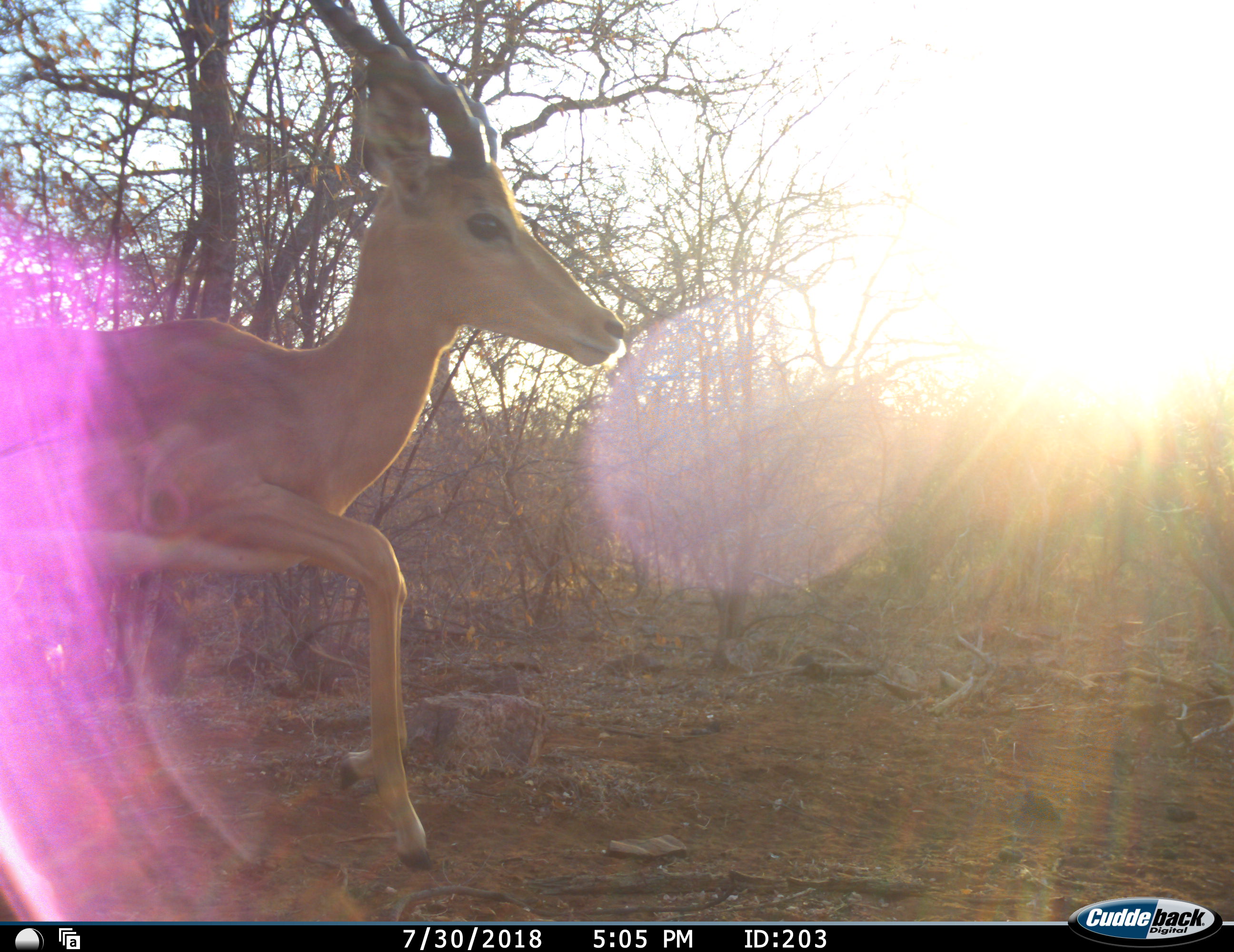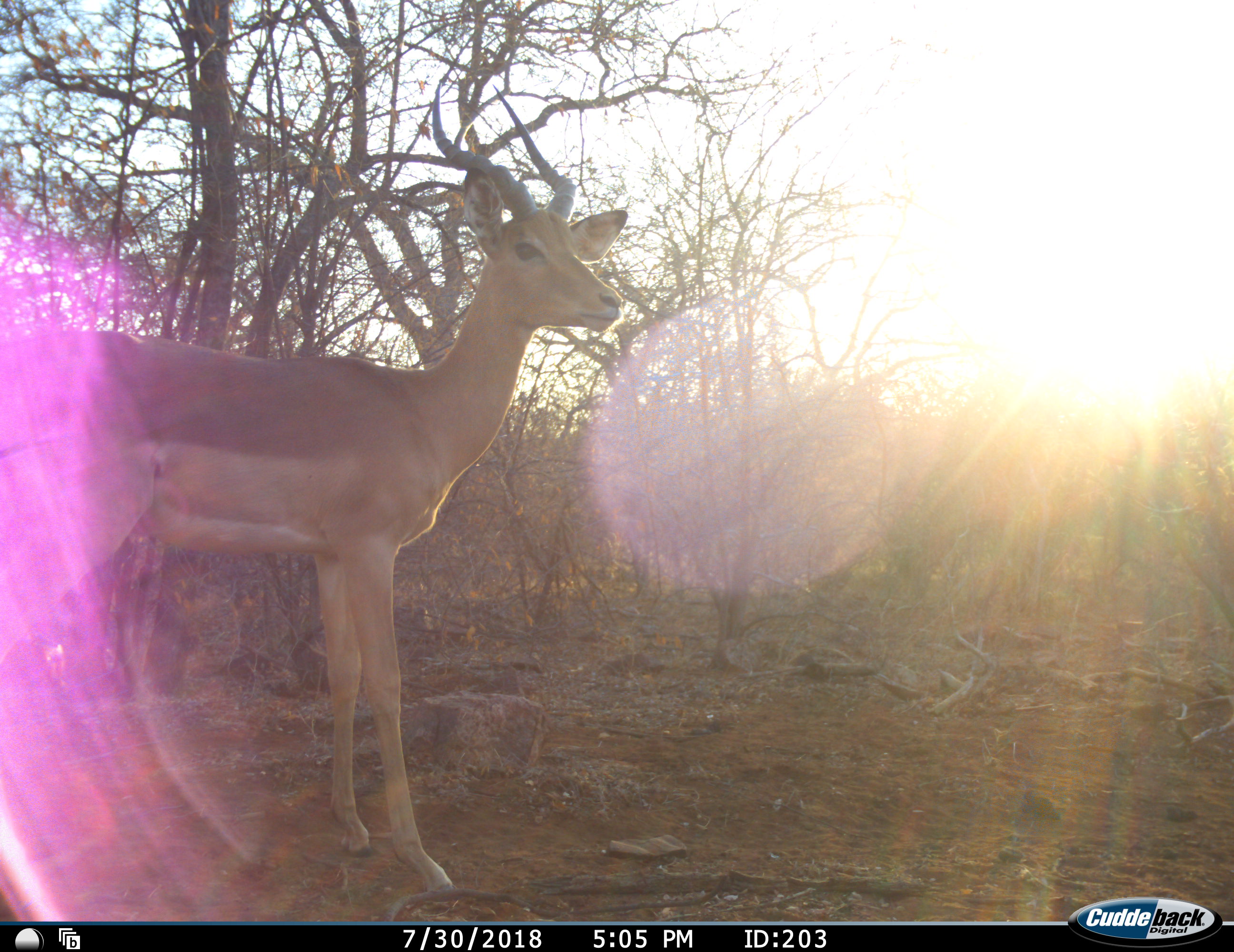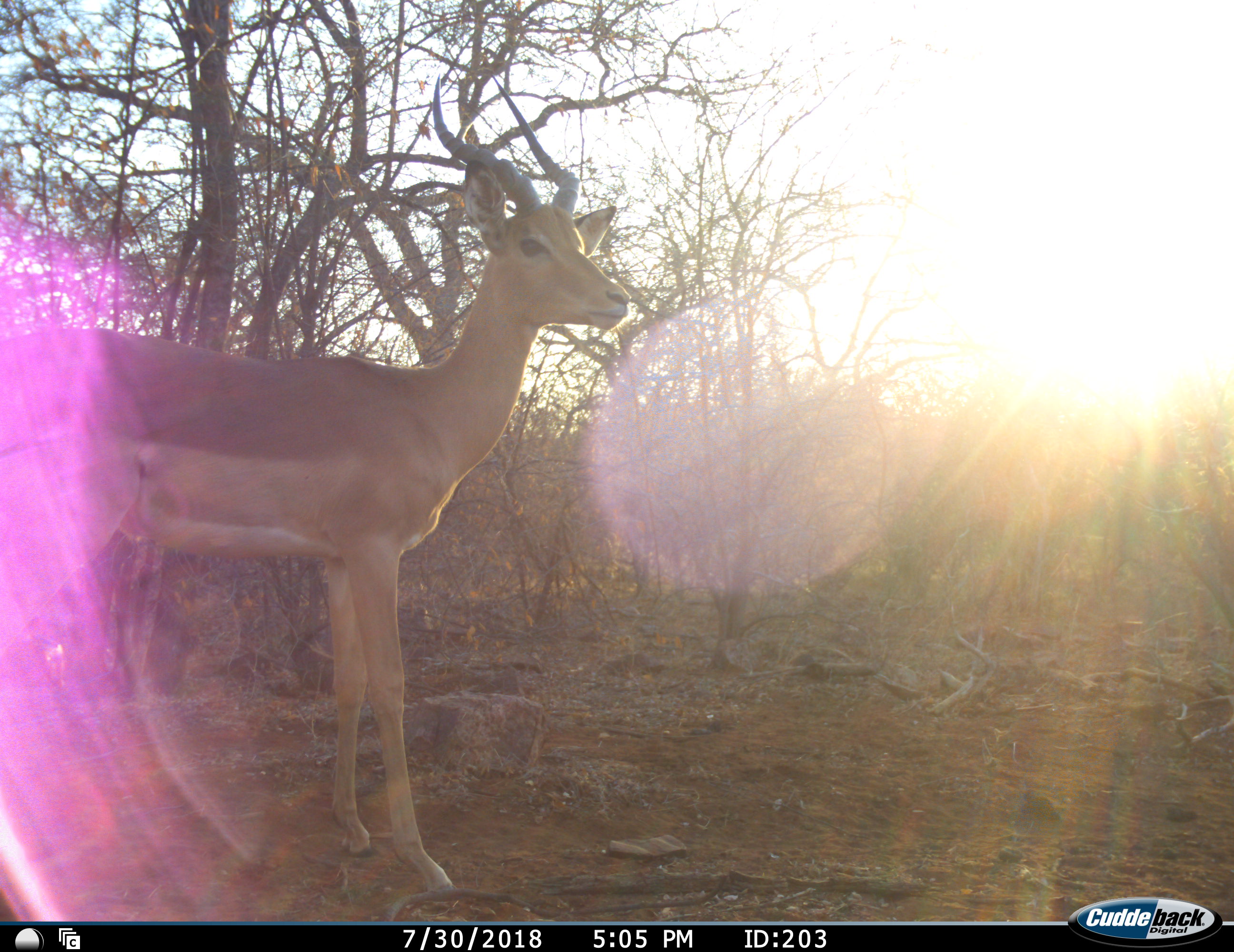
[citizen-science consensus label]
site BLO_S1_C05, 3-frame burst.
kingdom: Animalia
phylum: Chordata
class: Mammalia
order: Artiodactyla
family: Bovidae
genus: Aepyceros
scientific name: Aepyceros melampus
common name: impala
Impala (Aepyceros melampus), count 1. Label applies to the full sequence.